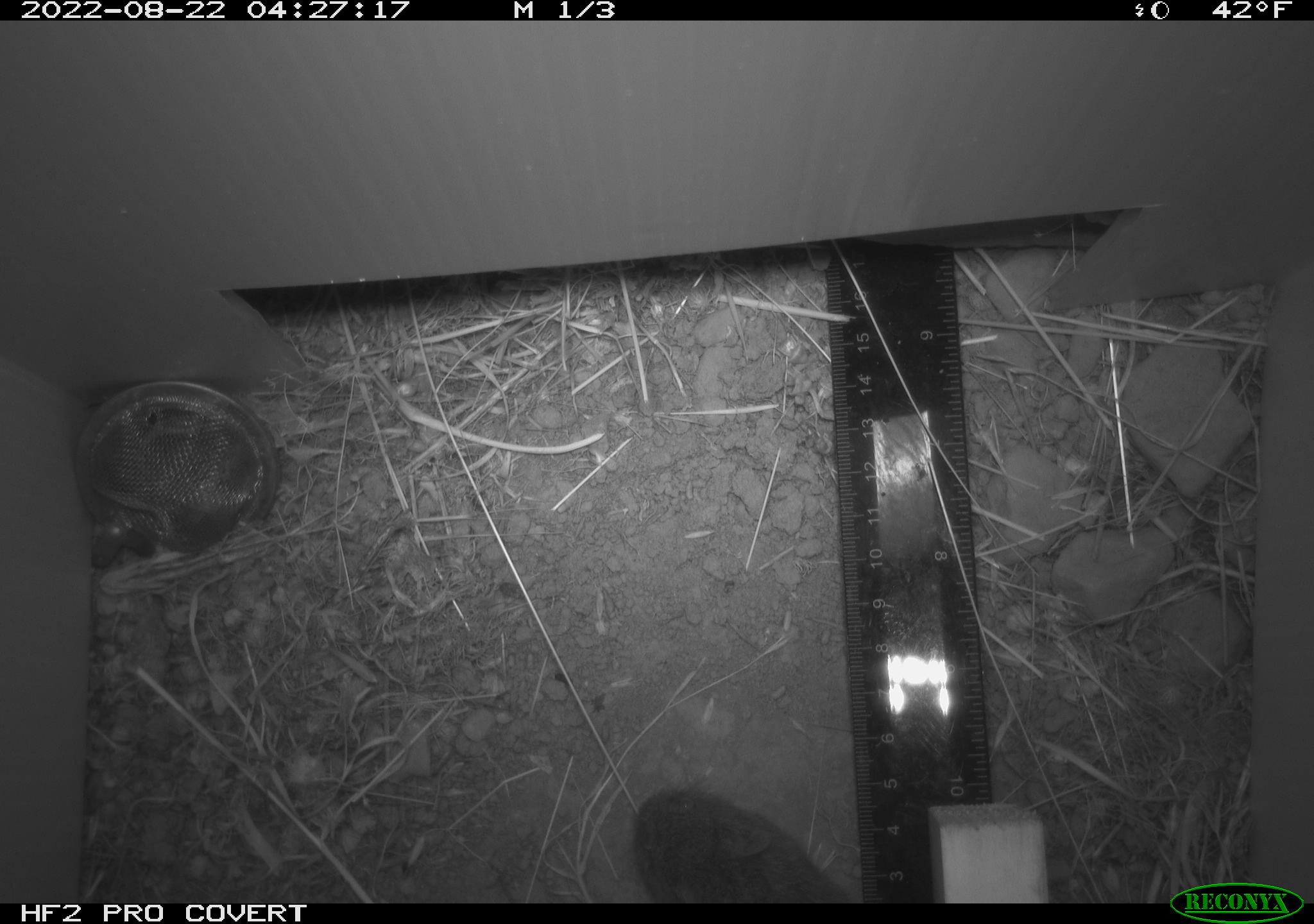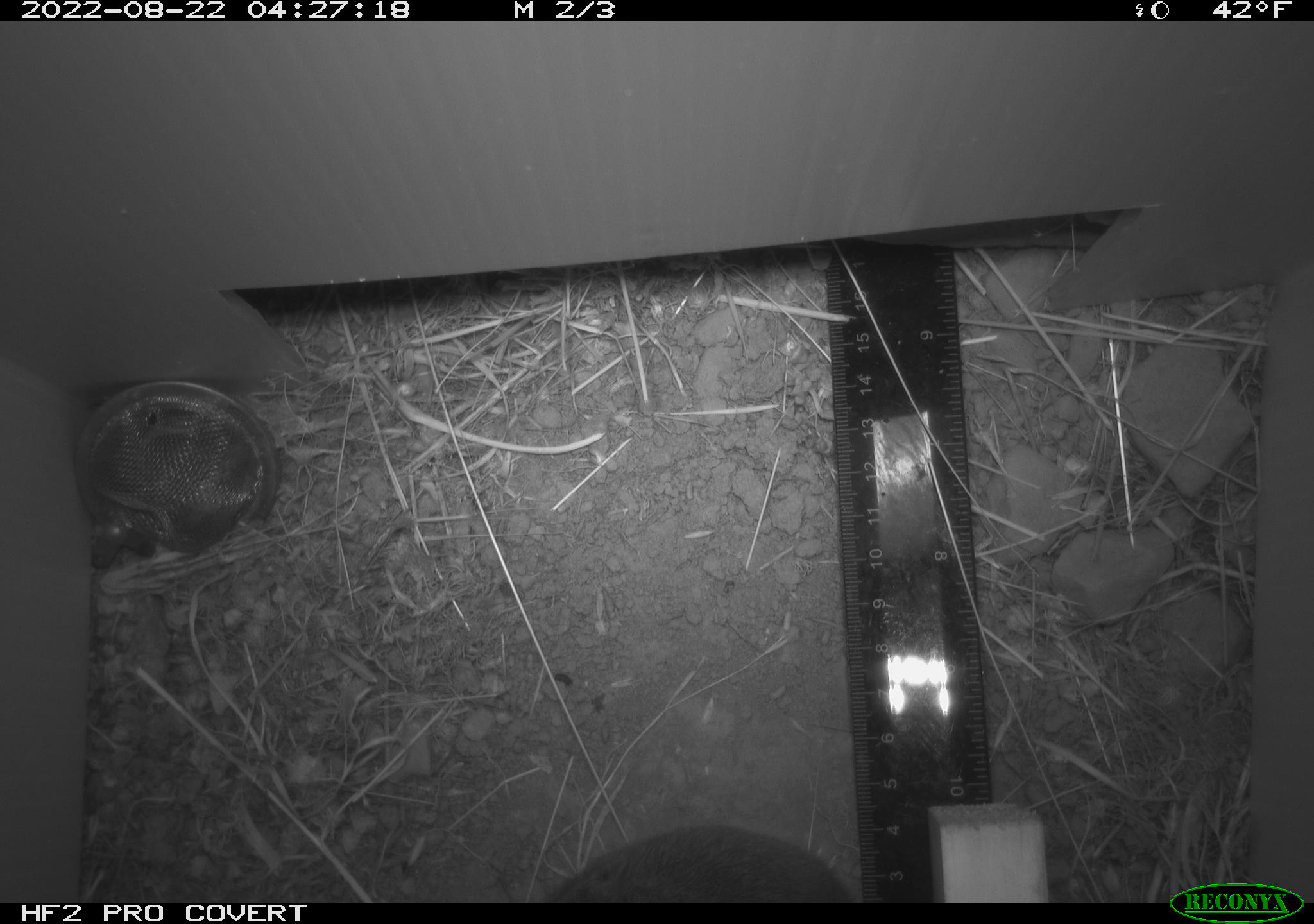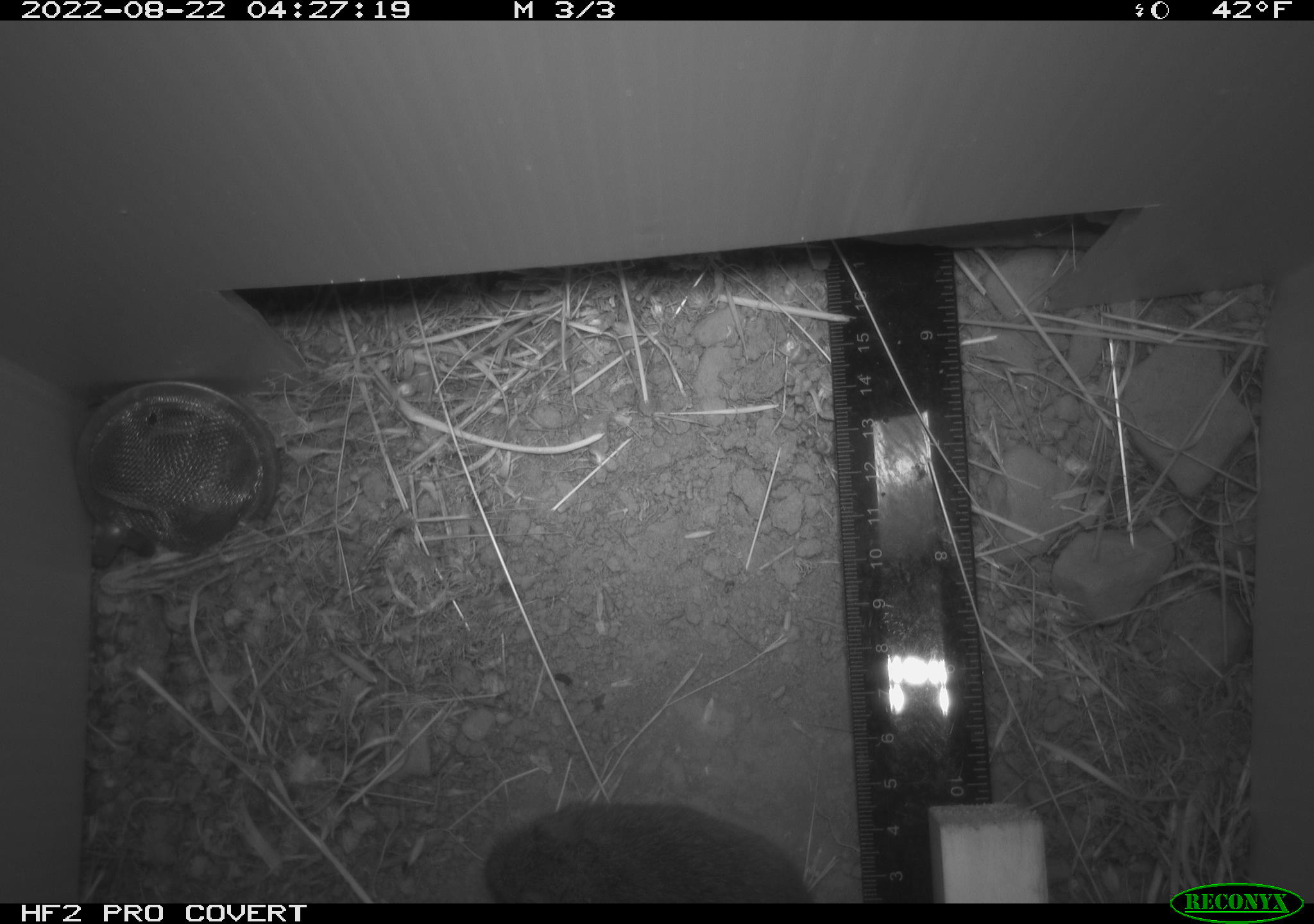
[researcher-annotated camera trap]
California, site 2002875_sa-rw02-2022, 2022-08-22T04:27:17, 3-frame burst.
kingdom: Animalia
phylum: Chordata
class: Mammalia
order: Rodentia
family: Cricetidae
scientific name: Arvicolinae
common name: voles, lemmings, and muskrats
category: arvicolinae subfamily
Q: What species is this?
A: Arvicolinae subfamily (voles, lemmings, and muskrats) (Arvicolinae).